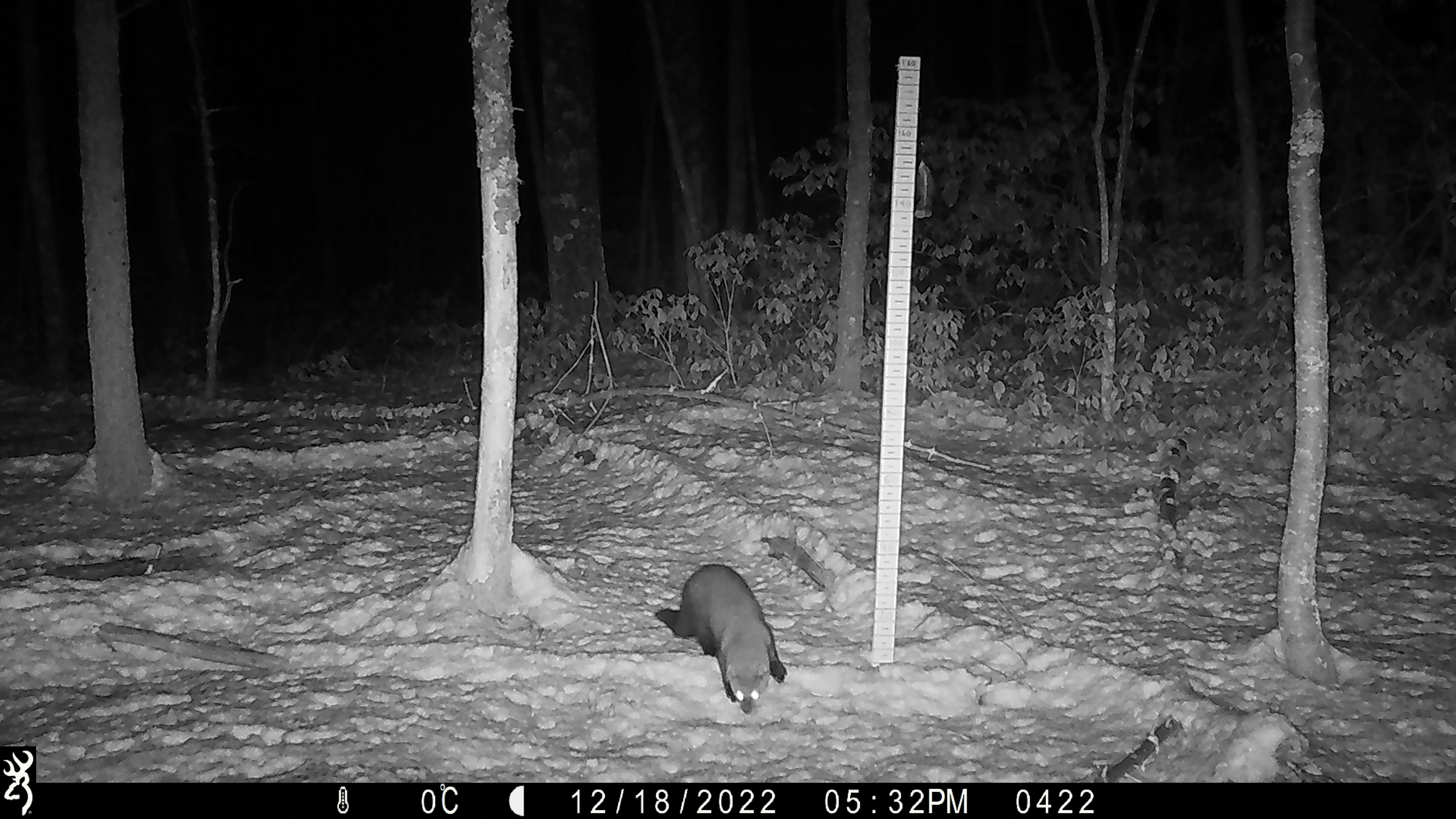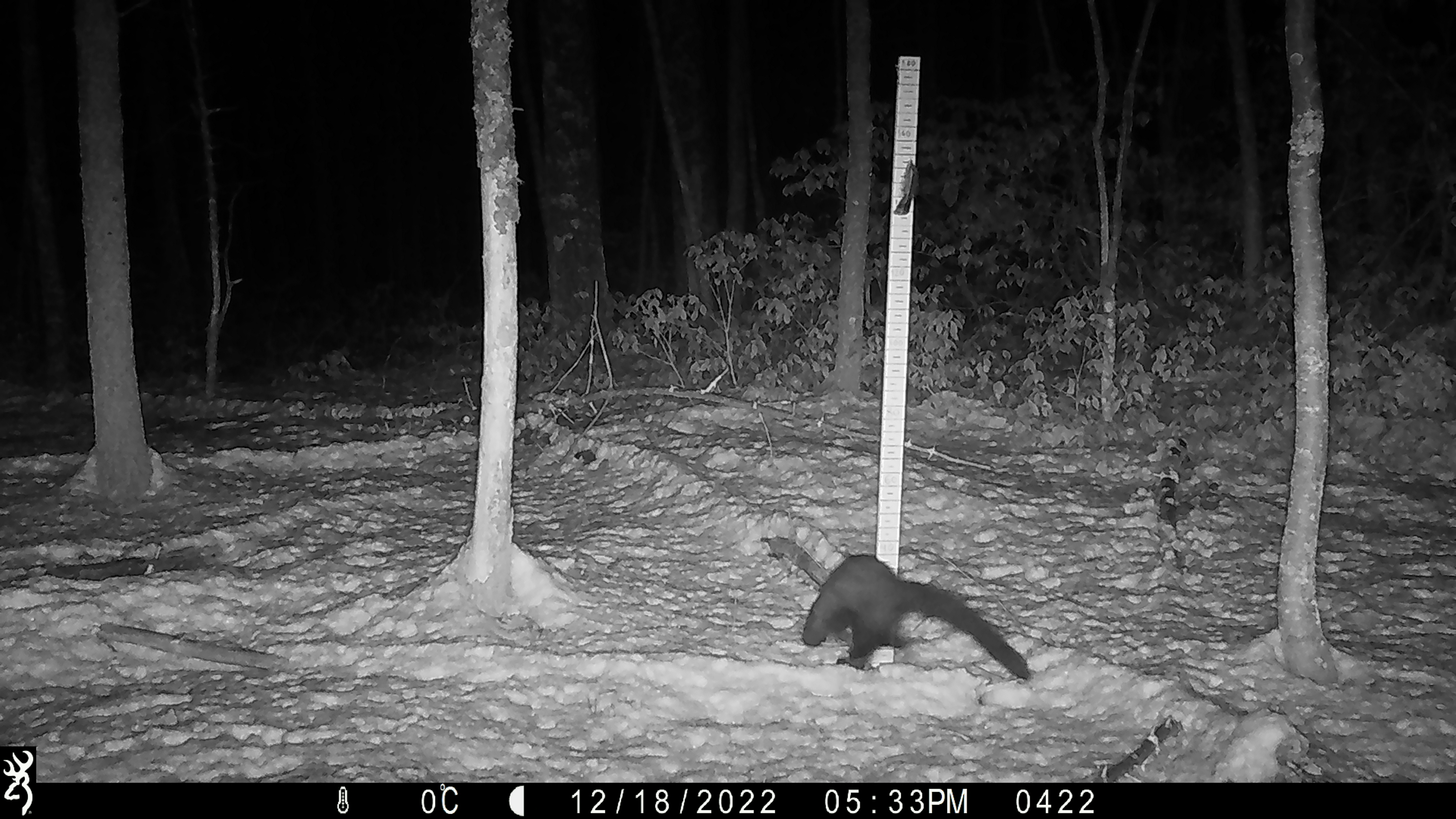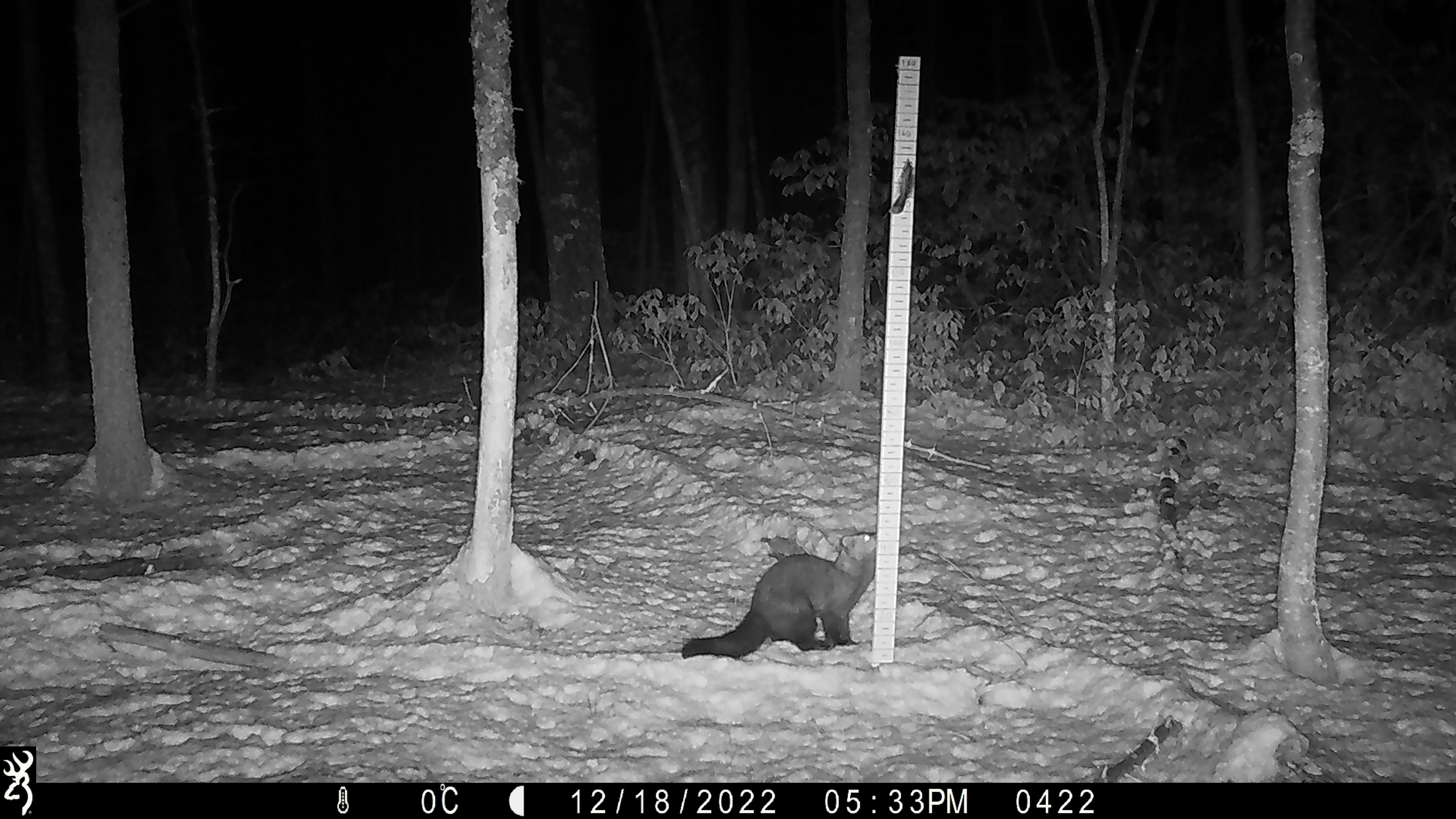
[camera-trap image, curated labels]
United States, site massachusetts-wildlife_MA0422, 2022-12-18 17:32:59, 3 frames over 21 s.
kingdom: Animalia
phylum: Chordata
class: Mammalia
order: Carnivora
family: Mustelidae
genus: Pekania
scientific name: Pekania pennanti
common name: fisher